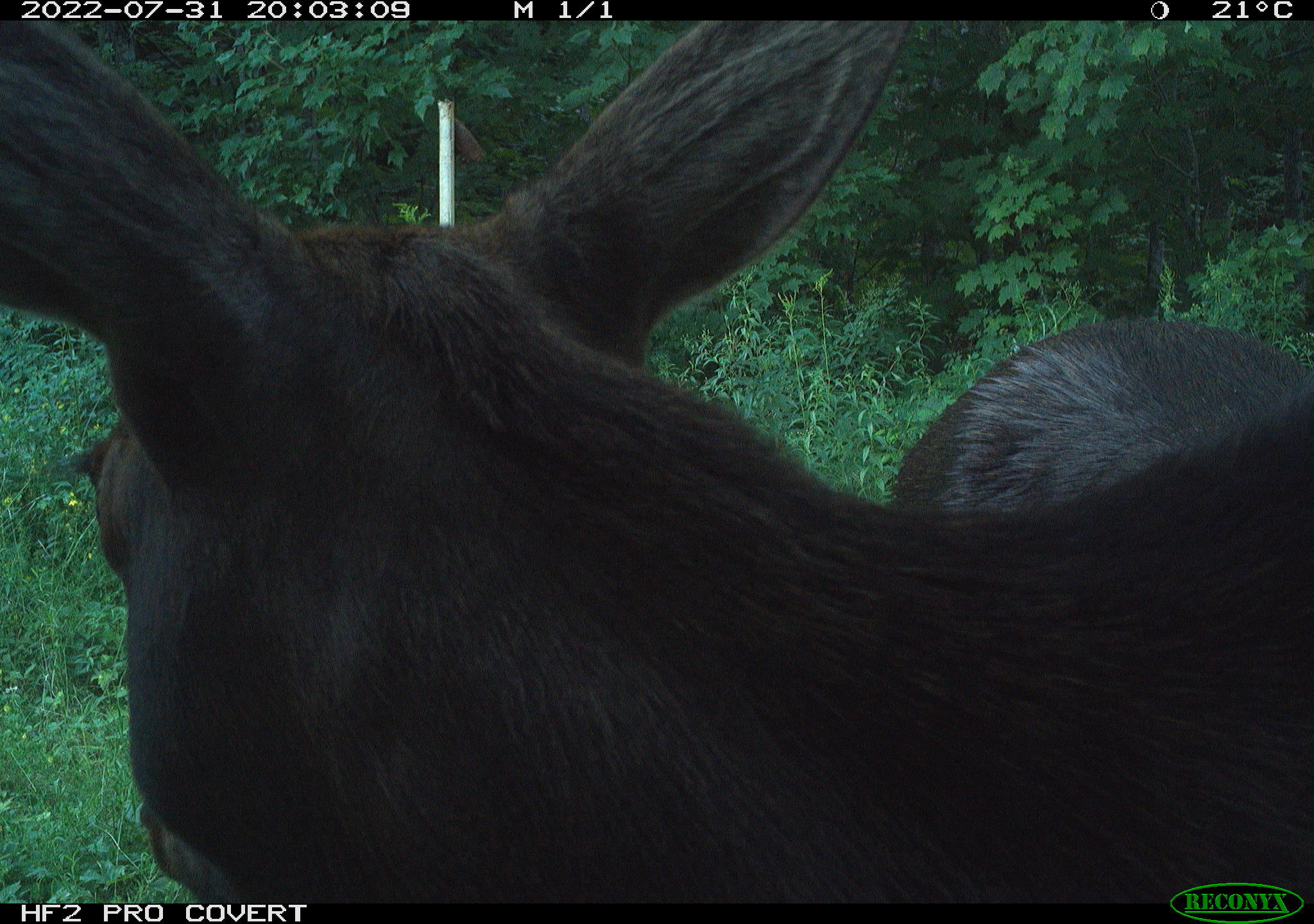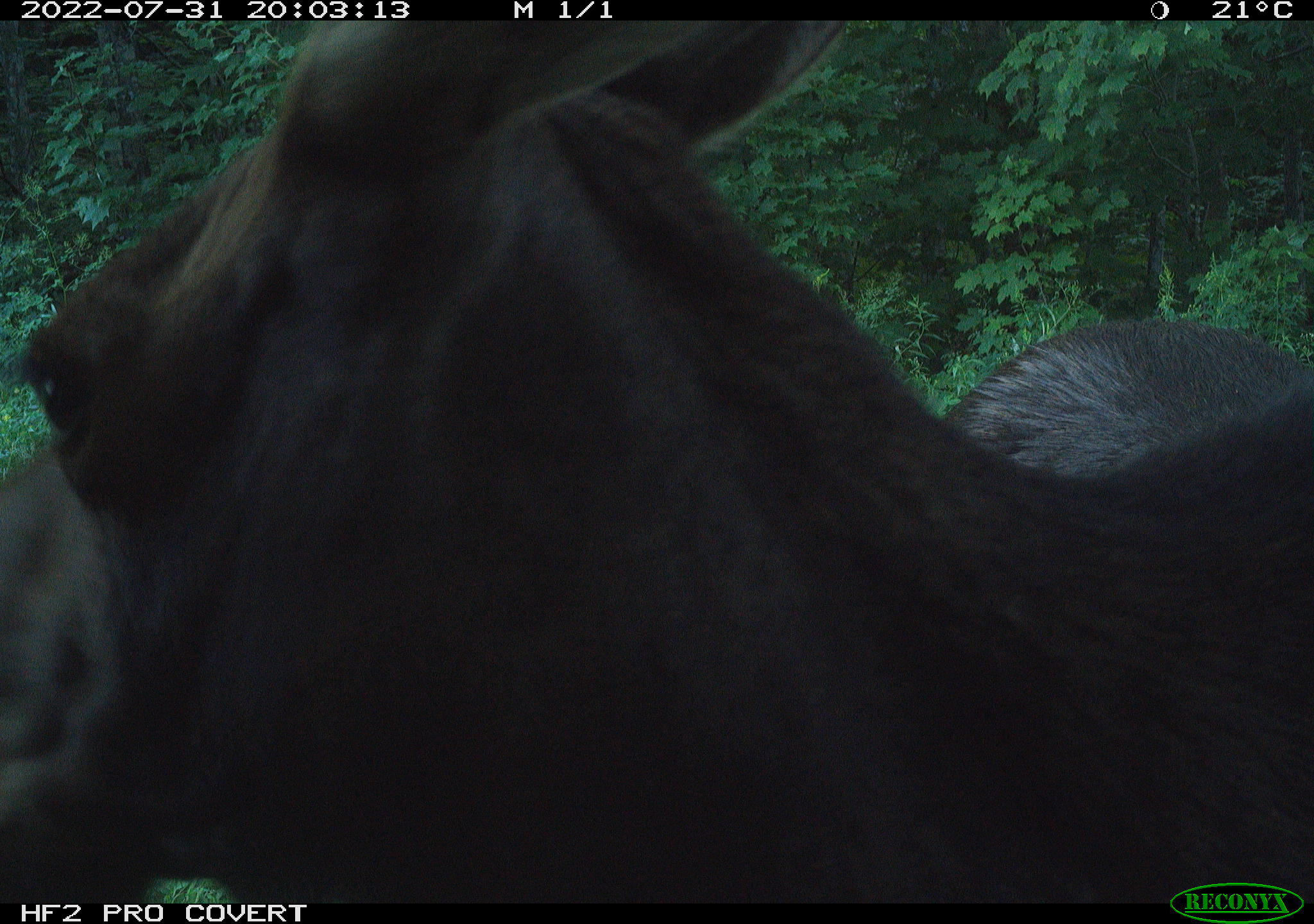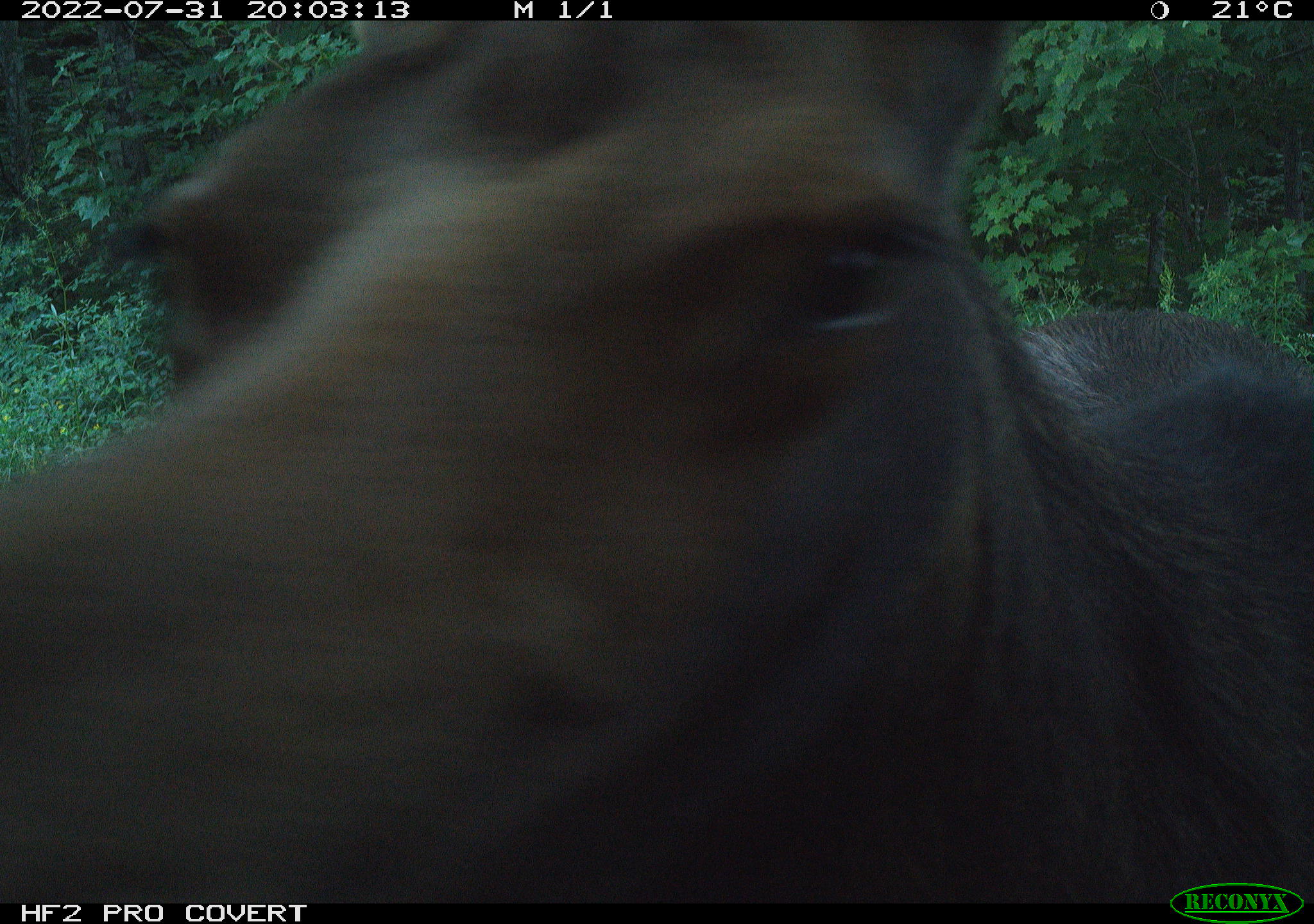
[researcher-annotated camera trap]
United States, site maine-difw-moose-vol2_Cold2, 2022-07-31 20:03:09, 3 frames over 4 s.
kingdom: Animalia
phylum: Chordata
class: Mammalia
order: Artiodactyla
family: Cervidae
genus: Alces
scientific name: Alces alces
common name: moose